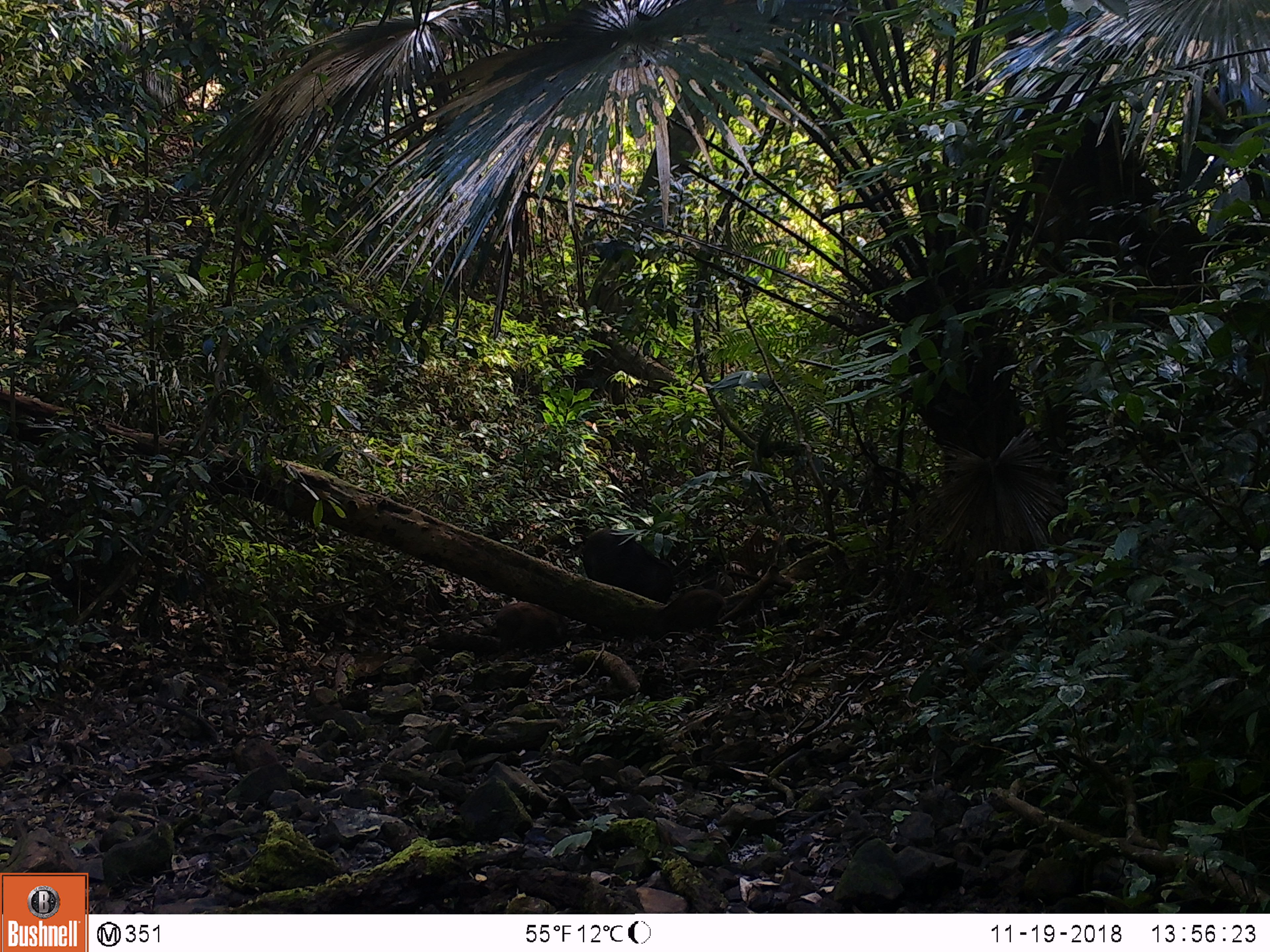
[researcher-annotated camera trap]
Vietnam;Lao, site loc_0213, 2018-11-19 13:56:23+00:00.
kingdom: Animalia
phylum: Chordata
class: Mammalia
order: Artiodactyla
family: Suidae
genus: Sus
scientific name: Sus scrofa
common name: eurasian wild pig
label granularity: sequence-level